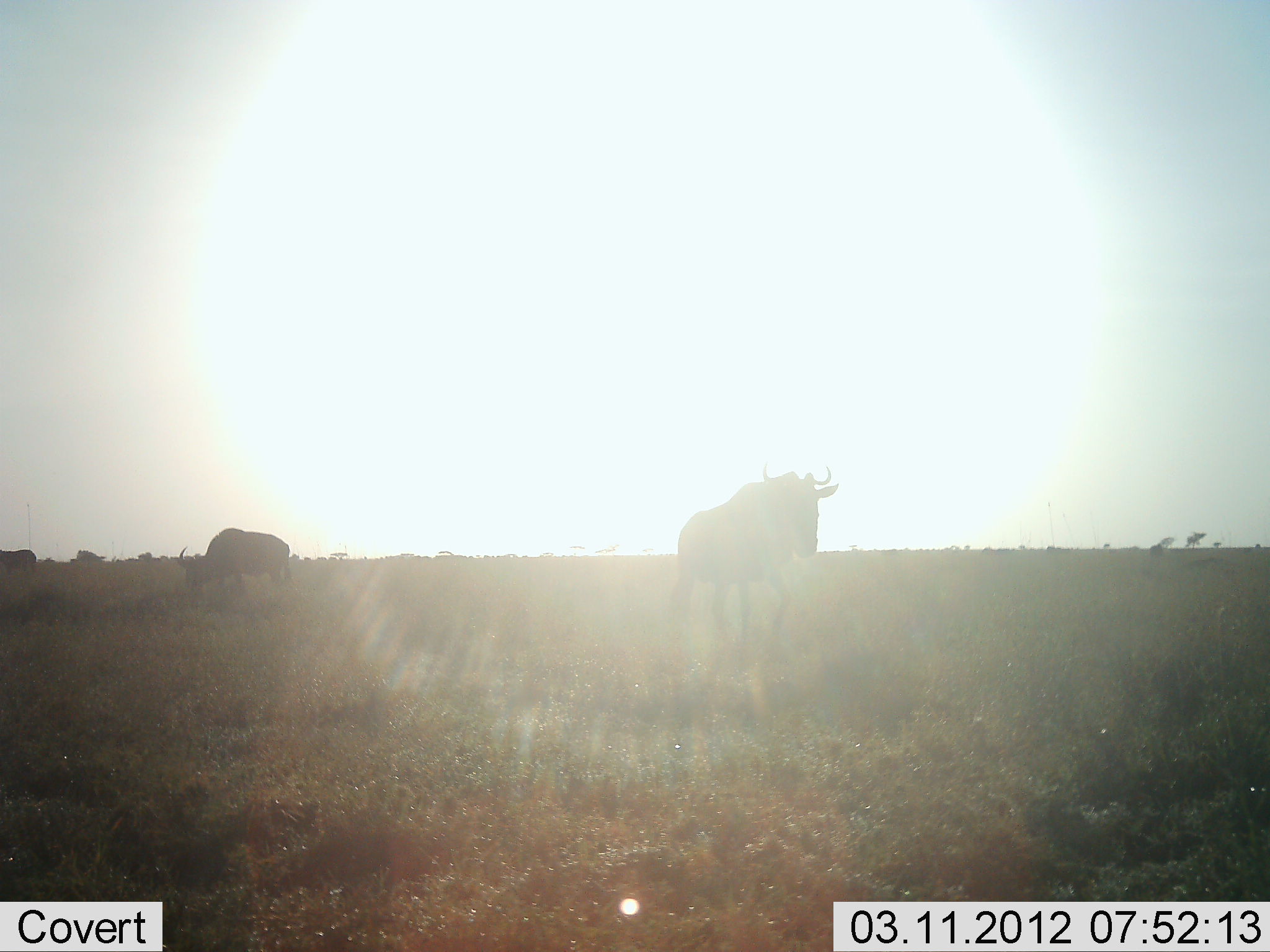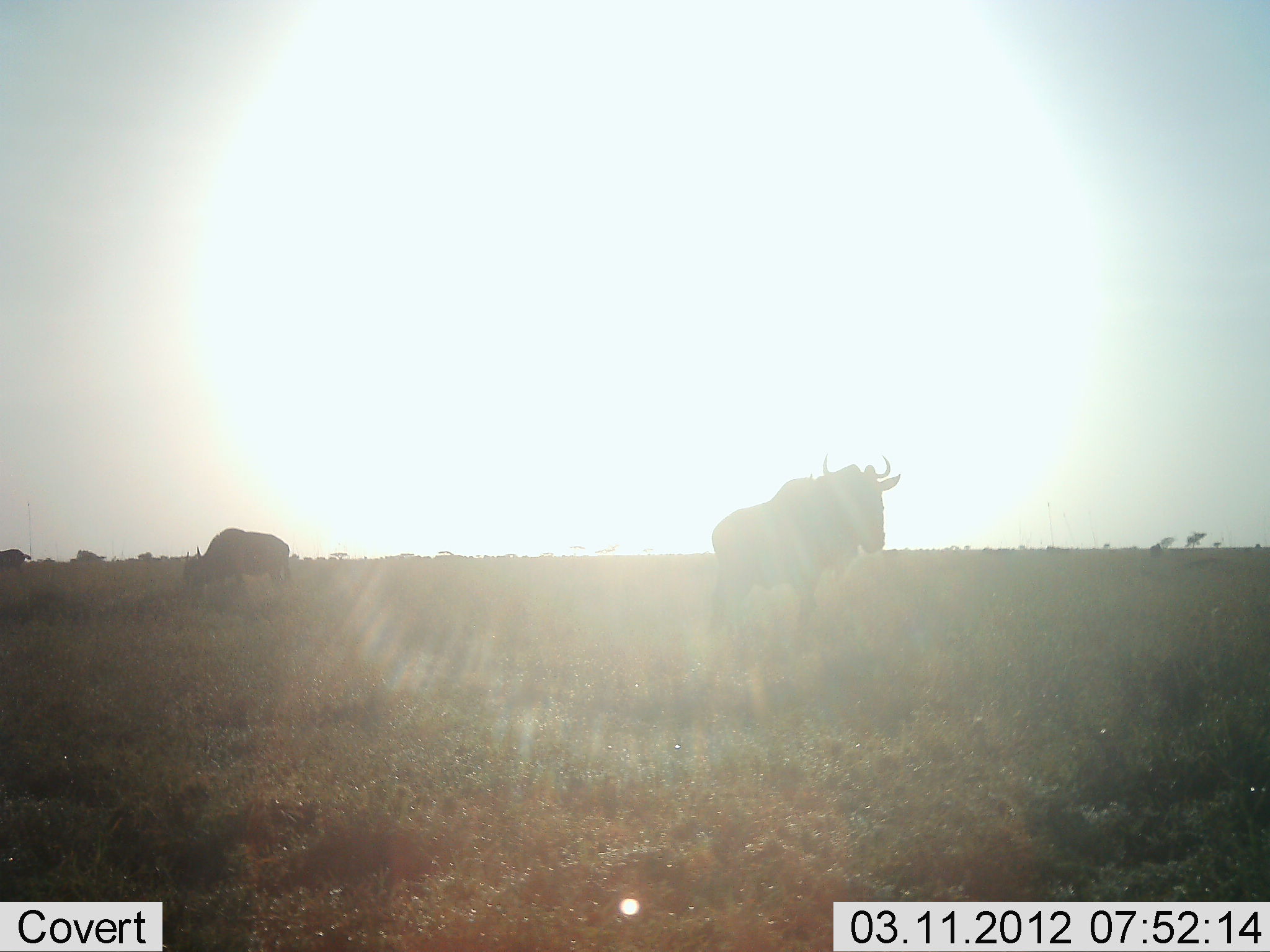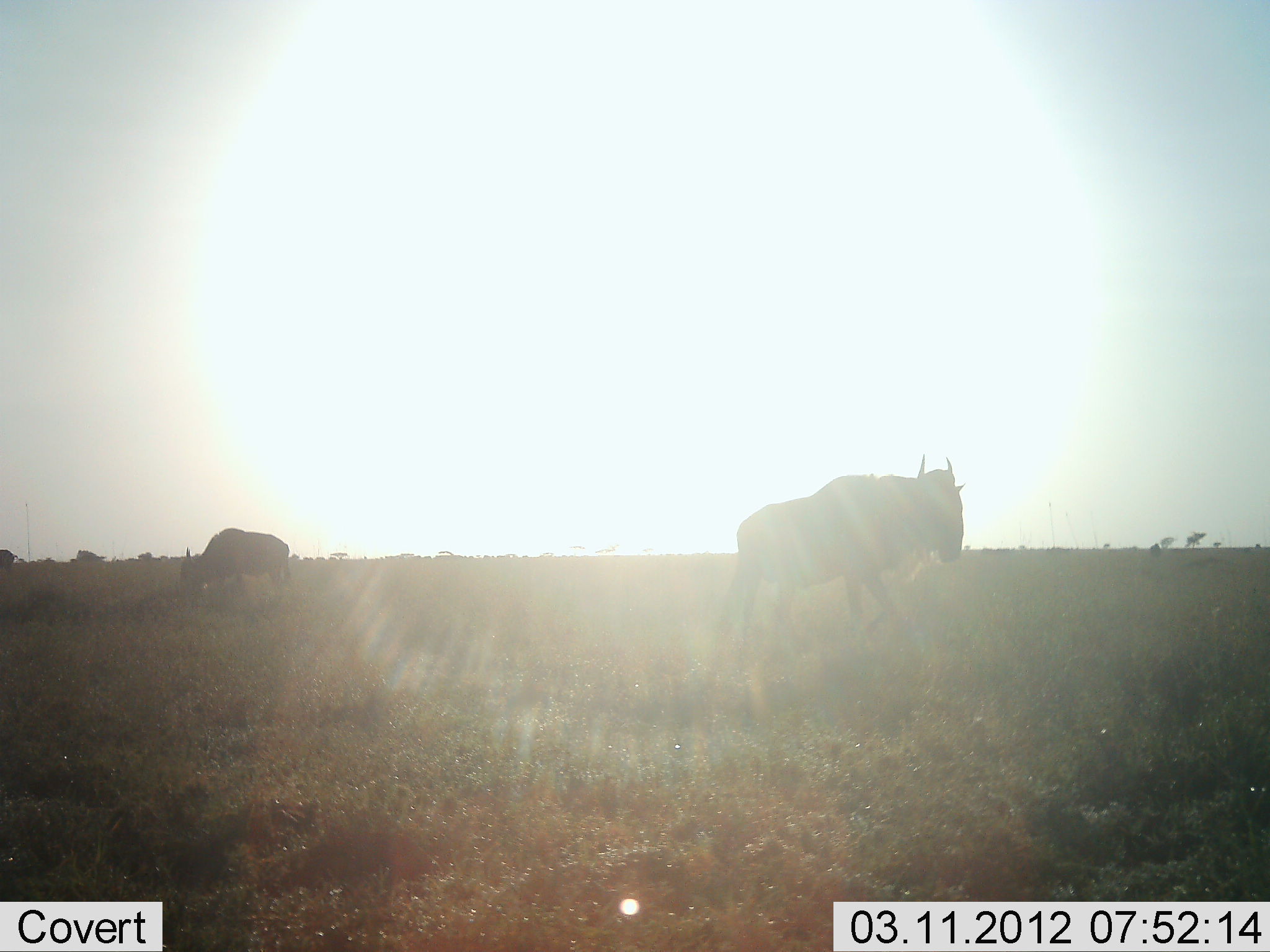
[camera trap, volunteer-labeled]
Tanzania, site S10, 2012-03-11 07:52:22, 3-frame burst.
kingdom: Animalia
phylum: Chordata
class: Mammalia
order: Artiodactyla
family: Bovidae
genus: Connochaetes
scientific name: Connochaetes taurinus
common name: blue wildebeest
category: wildebeest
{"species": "wildebeest (blue wildebeest) (Connochaetes taurinus)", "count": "3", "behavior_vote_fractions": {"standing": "19%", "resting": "0%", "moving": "88%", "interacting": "0%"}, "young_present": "0%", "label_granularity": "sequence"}